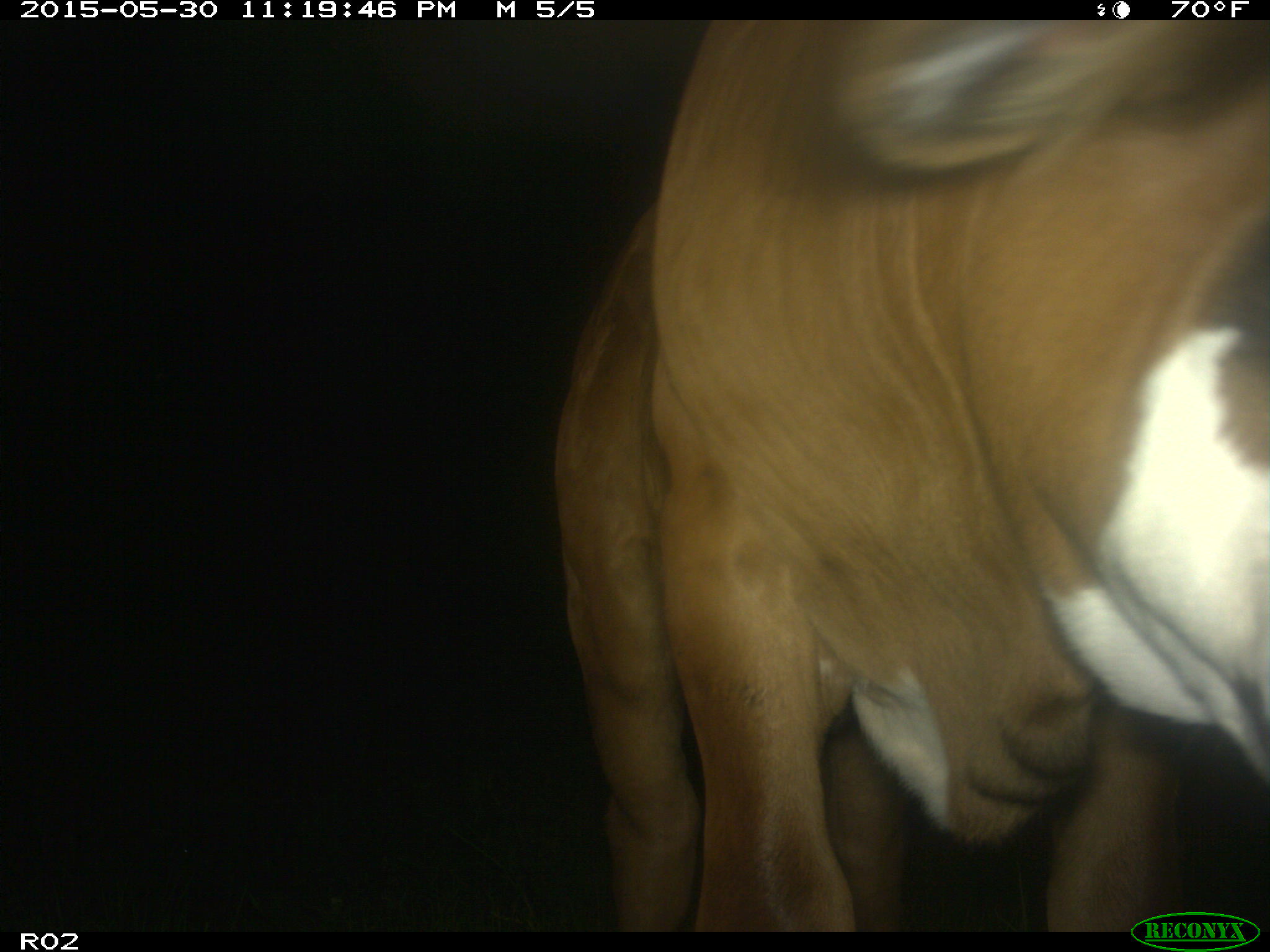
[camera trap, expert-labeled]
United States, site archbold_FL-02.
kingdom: Animalia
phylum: Chordata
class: Mammalia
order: Artiodactyla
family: Bovidae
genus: Bos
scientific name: Bos taurus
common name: domestic cow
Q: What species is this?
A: Bos taurus (domestic cow).